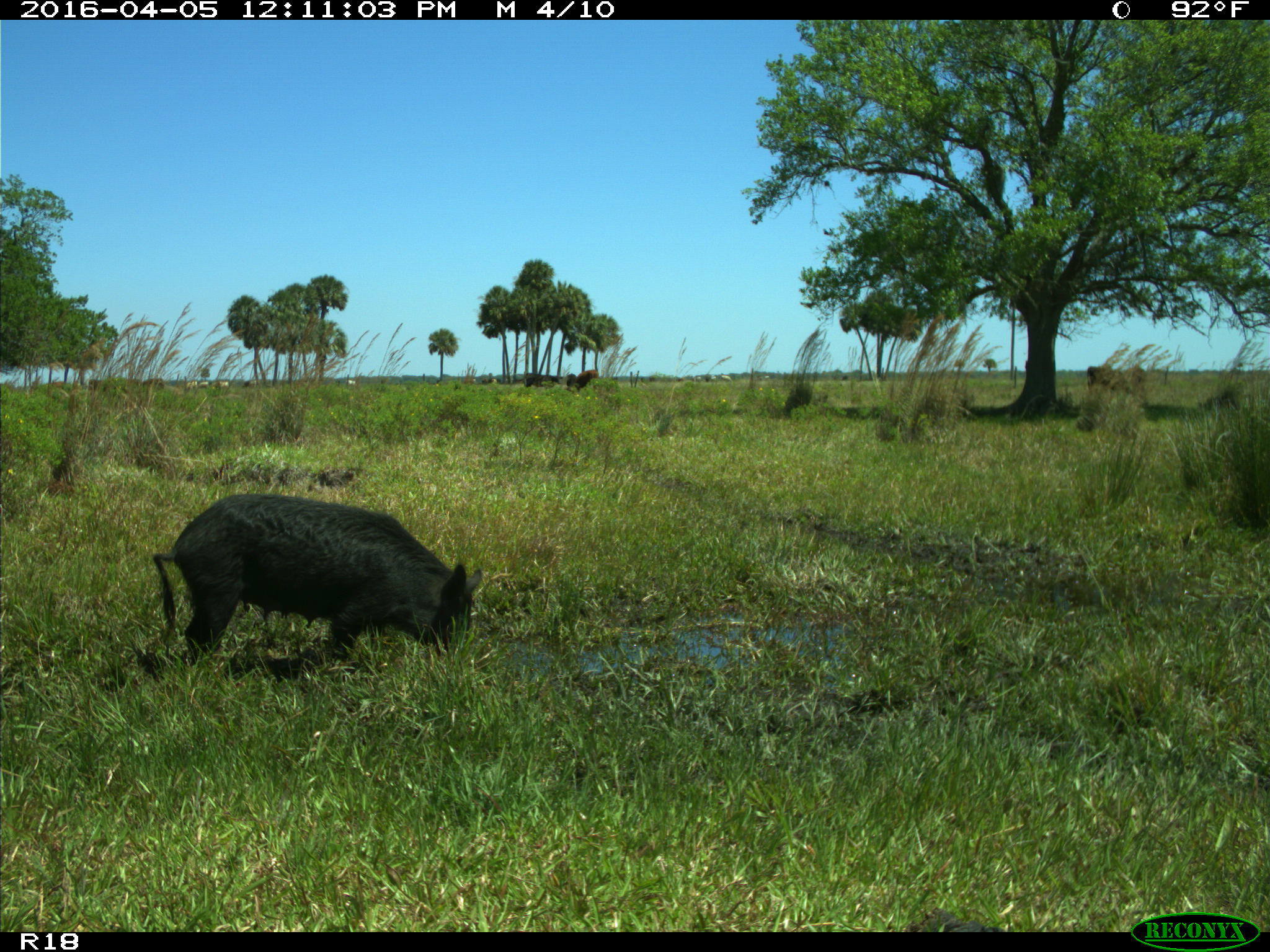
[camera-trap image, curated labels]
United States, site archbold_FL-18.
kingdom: Animalia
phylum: Chordata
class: Mammalia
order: Artiodactyla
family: Suidae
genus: Sus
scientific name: Sus scrofa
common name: wild boar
Sus scrofa (wild boar).